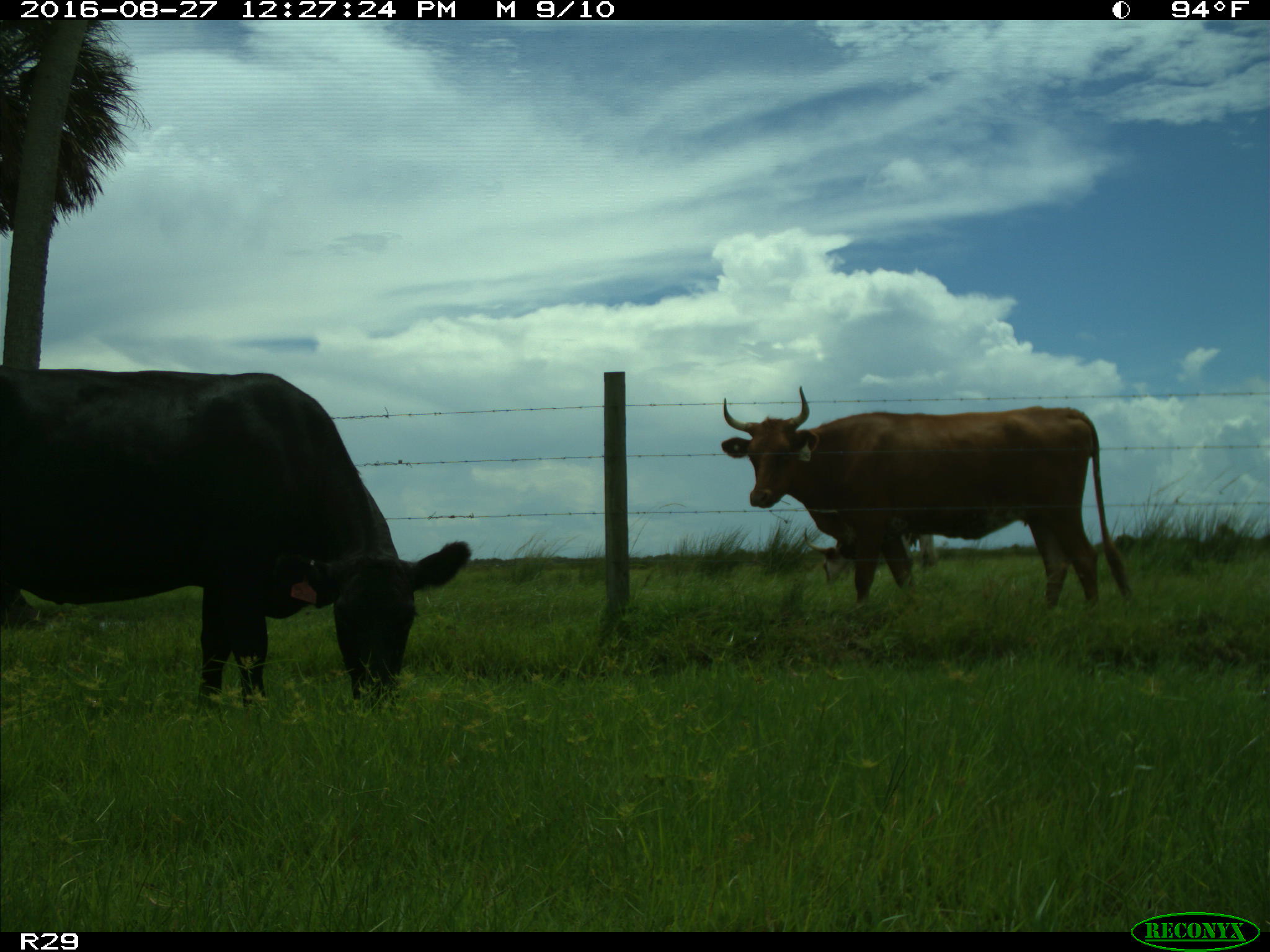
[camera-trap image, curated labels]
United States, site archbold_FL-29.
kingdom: Animalia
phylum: Chordata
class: Mammalia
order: Artiodactyla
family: Bovidae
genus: Bos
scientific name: Bos taurus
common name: domestic cow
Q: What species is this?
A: Bos taurus (domestic cow).